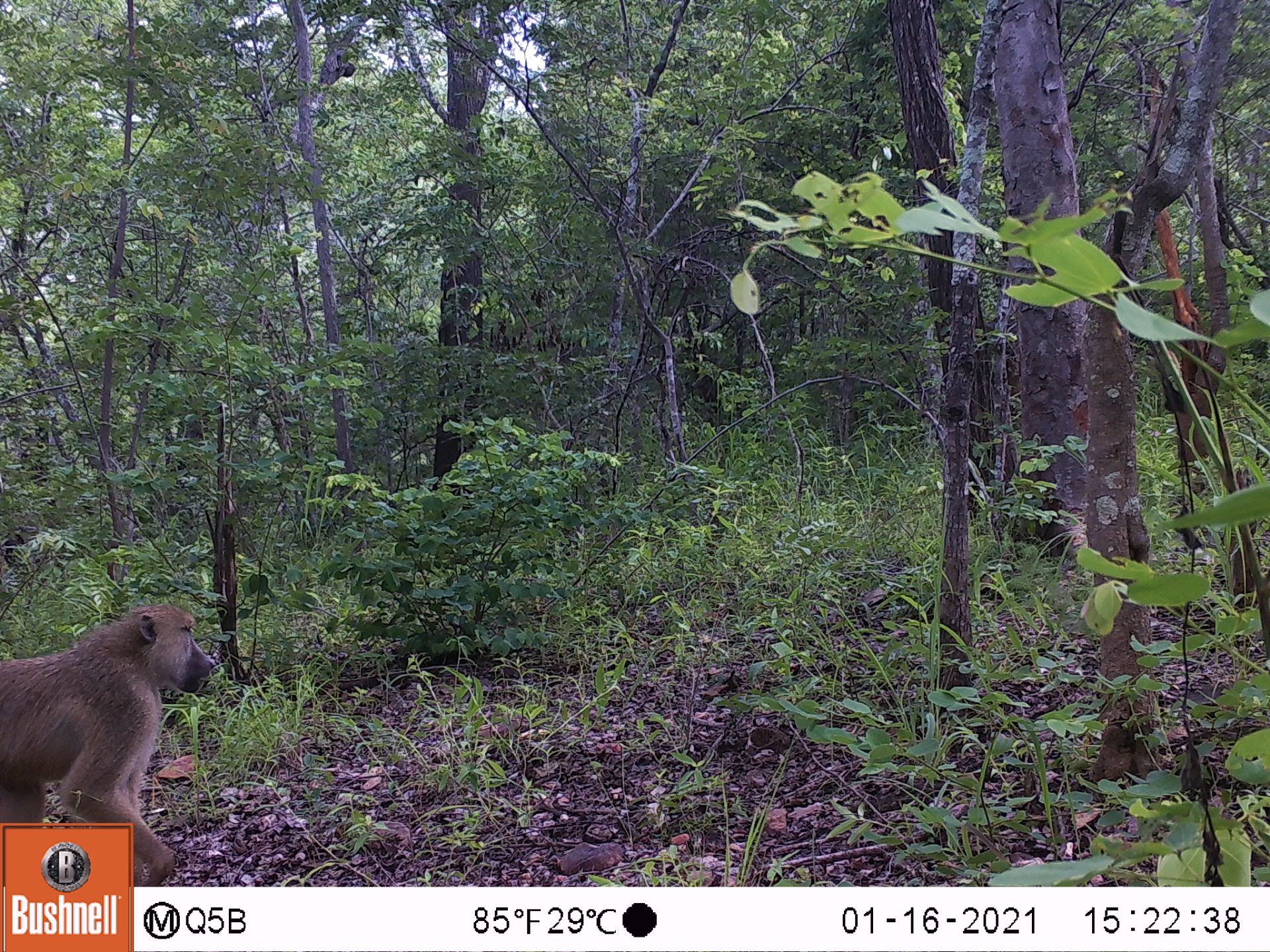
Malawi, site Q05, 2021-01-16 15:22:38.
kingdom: Animalia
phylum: Chordata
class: Mammalia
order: Primates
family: Cercopithecidae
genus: Papio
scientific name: Papio cynocephalus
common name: yellow baboon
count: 1